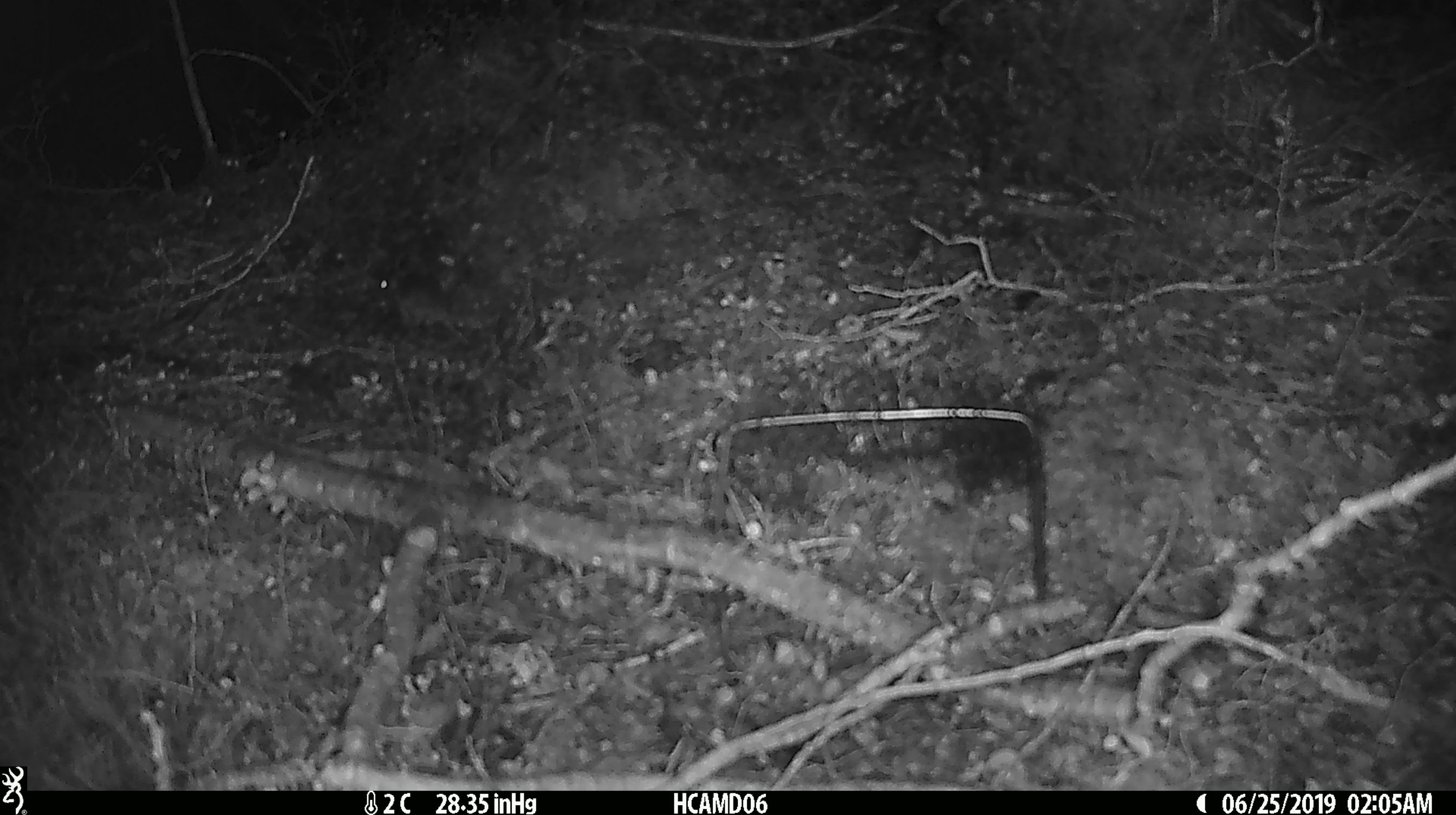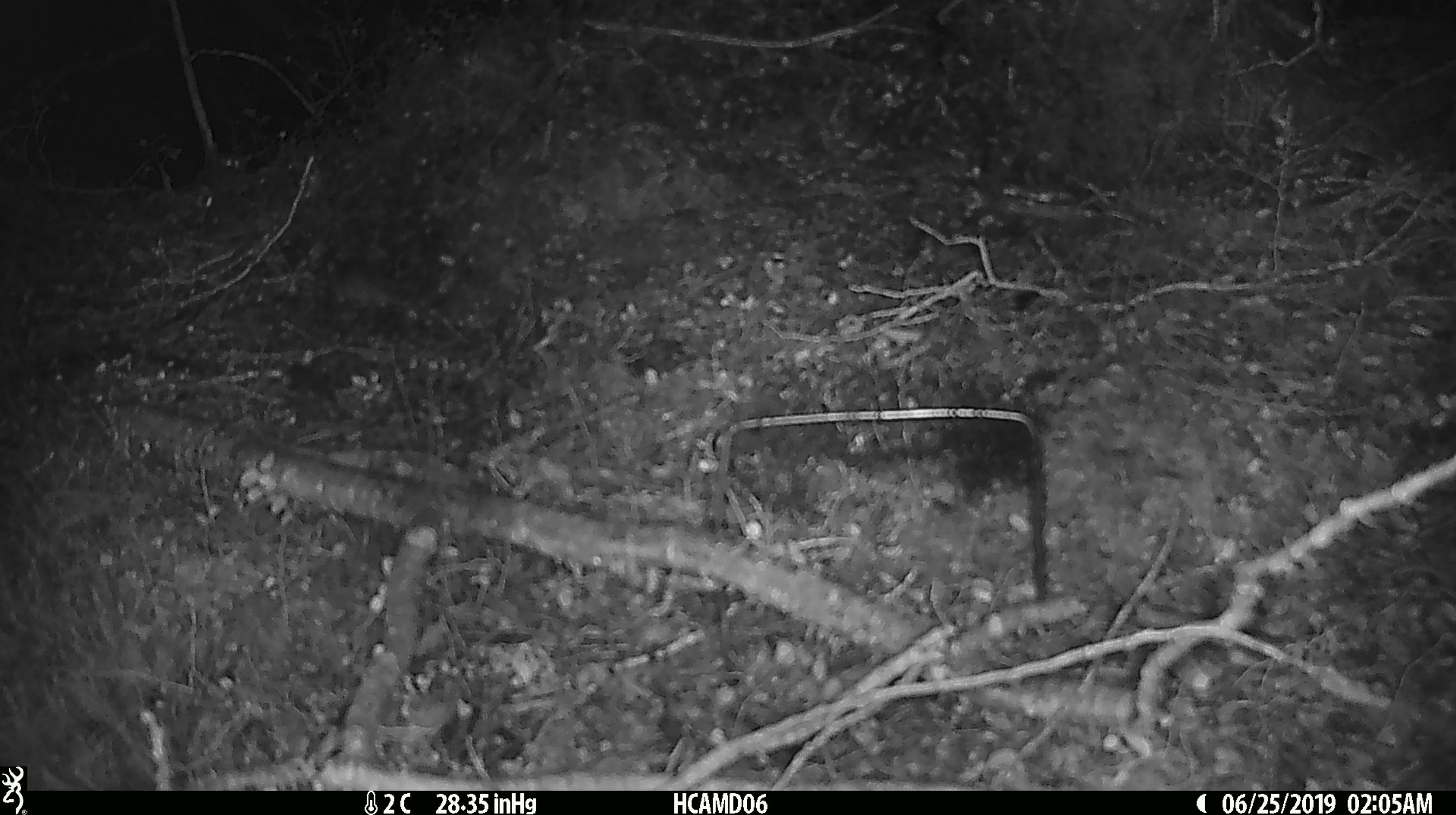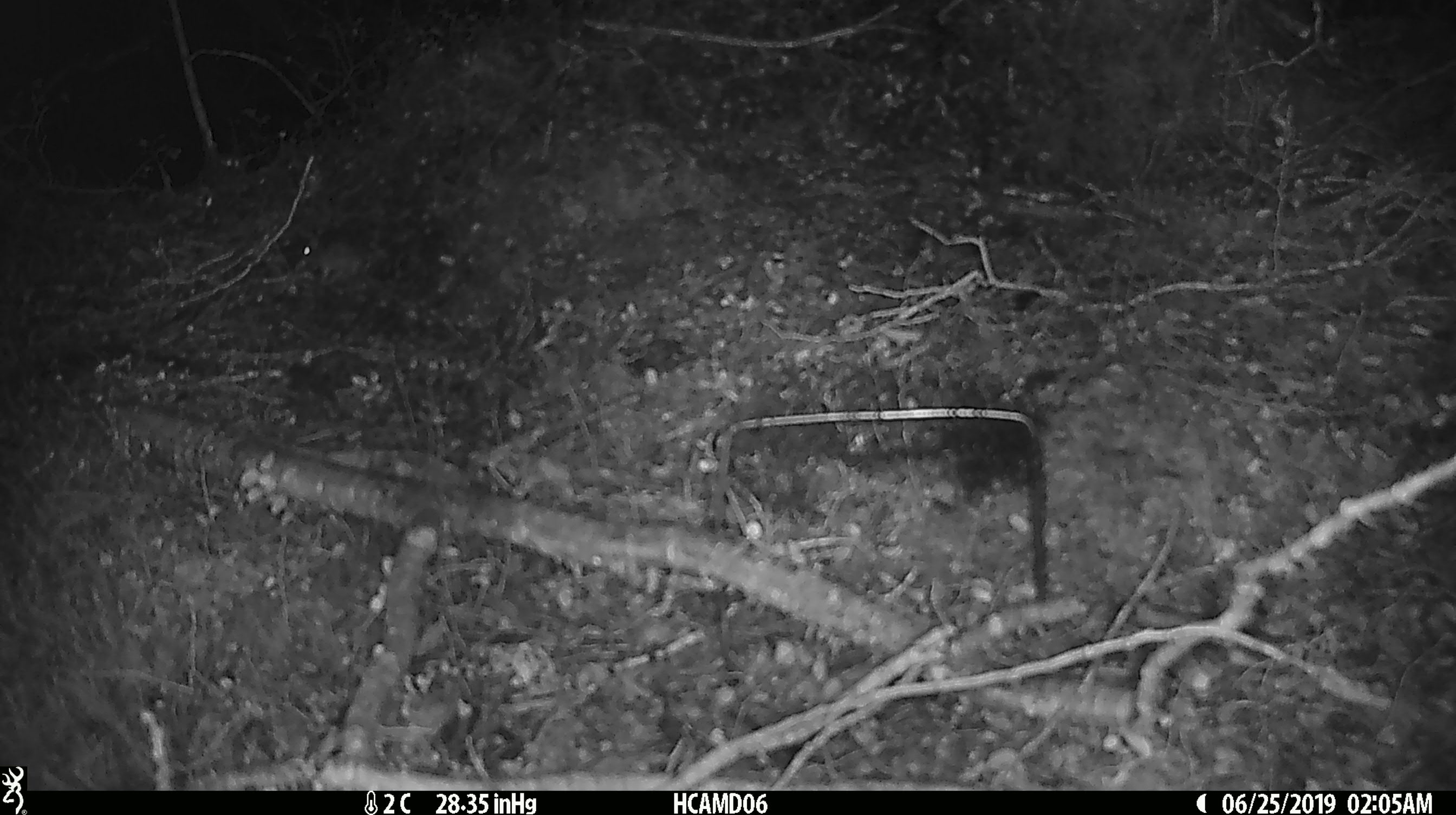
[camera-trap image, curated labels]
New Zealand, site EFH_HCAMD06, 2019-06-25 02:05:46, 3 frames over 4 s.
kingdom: Animalia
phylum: Chordata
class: Mammalia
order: Rodentia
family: Muridae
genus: Mus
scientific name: Mus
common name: mouse